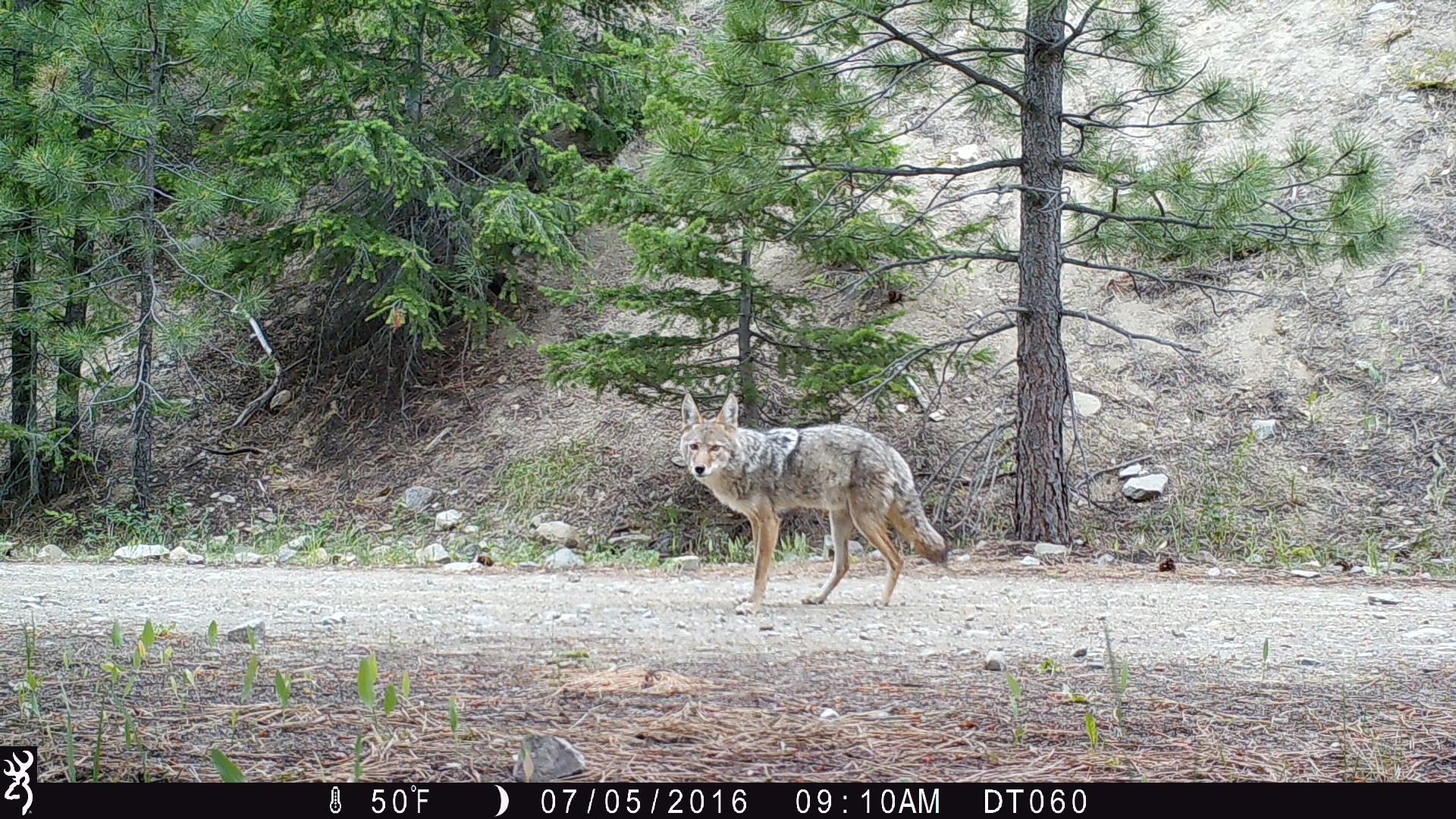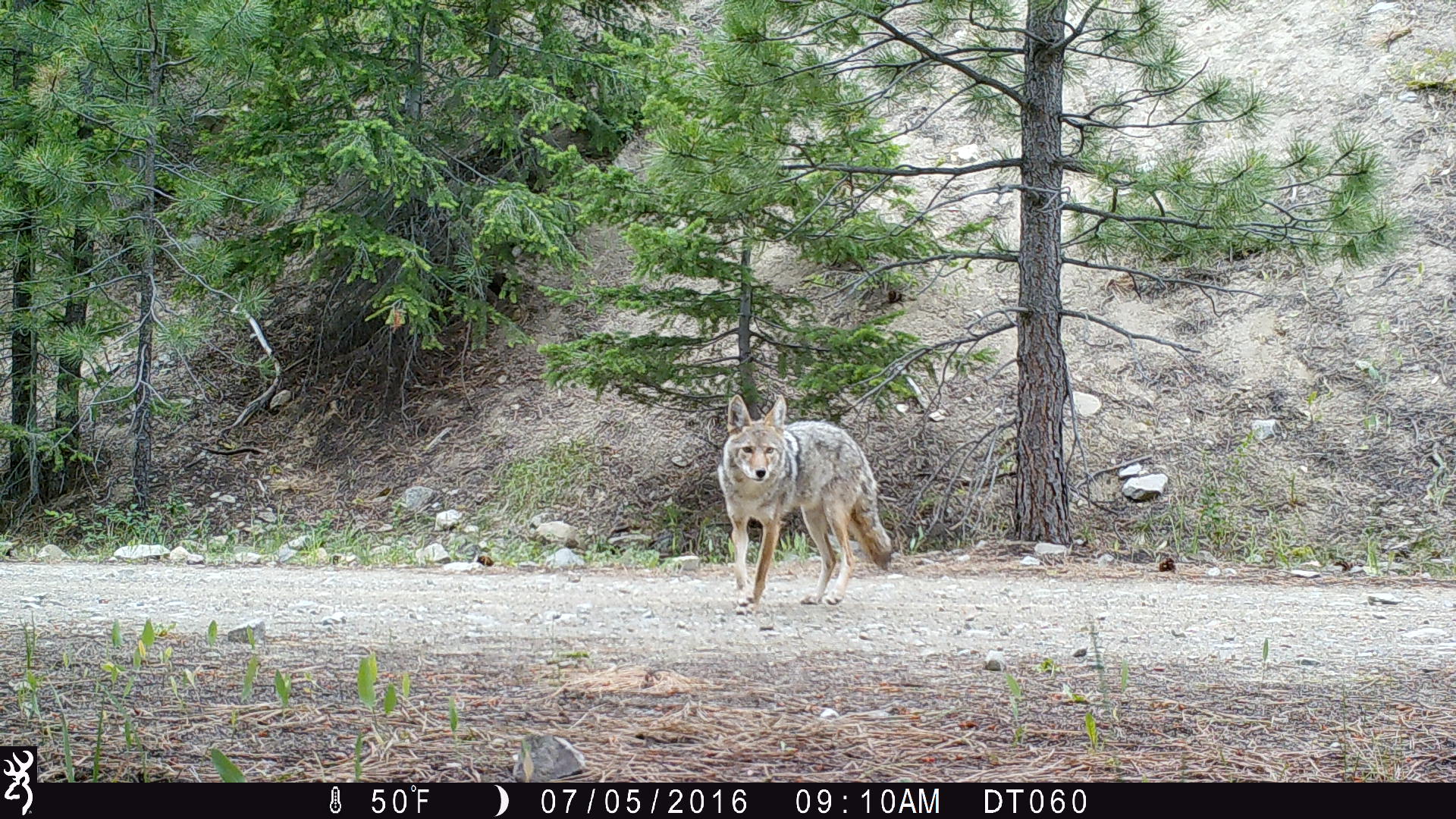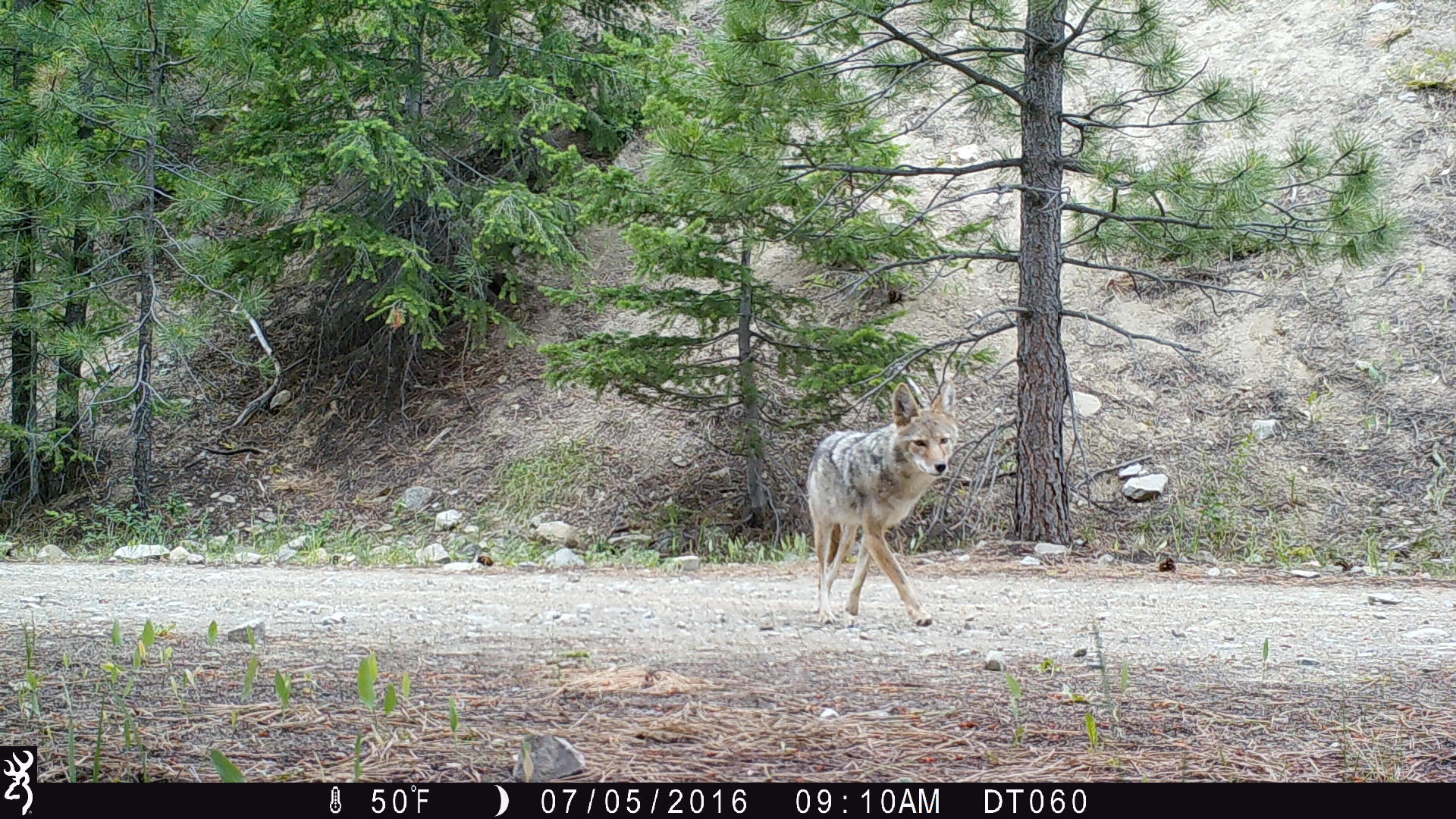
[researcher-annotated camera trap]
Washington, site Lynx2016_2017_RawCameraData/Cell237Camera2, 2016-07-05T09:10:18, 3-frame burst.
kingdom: Animalia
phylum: Chordata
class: Mammalia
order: Carnivora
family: Canidae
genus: Canis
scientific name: Canis latrans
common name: coyote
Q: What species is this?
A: Canis latrans (coyote).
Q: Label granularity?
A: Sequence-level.